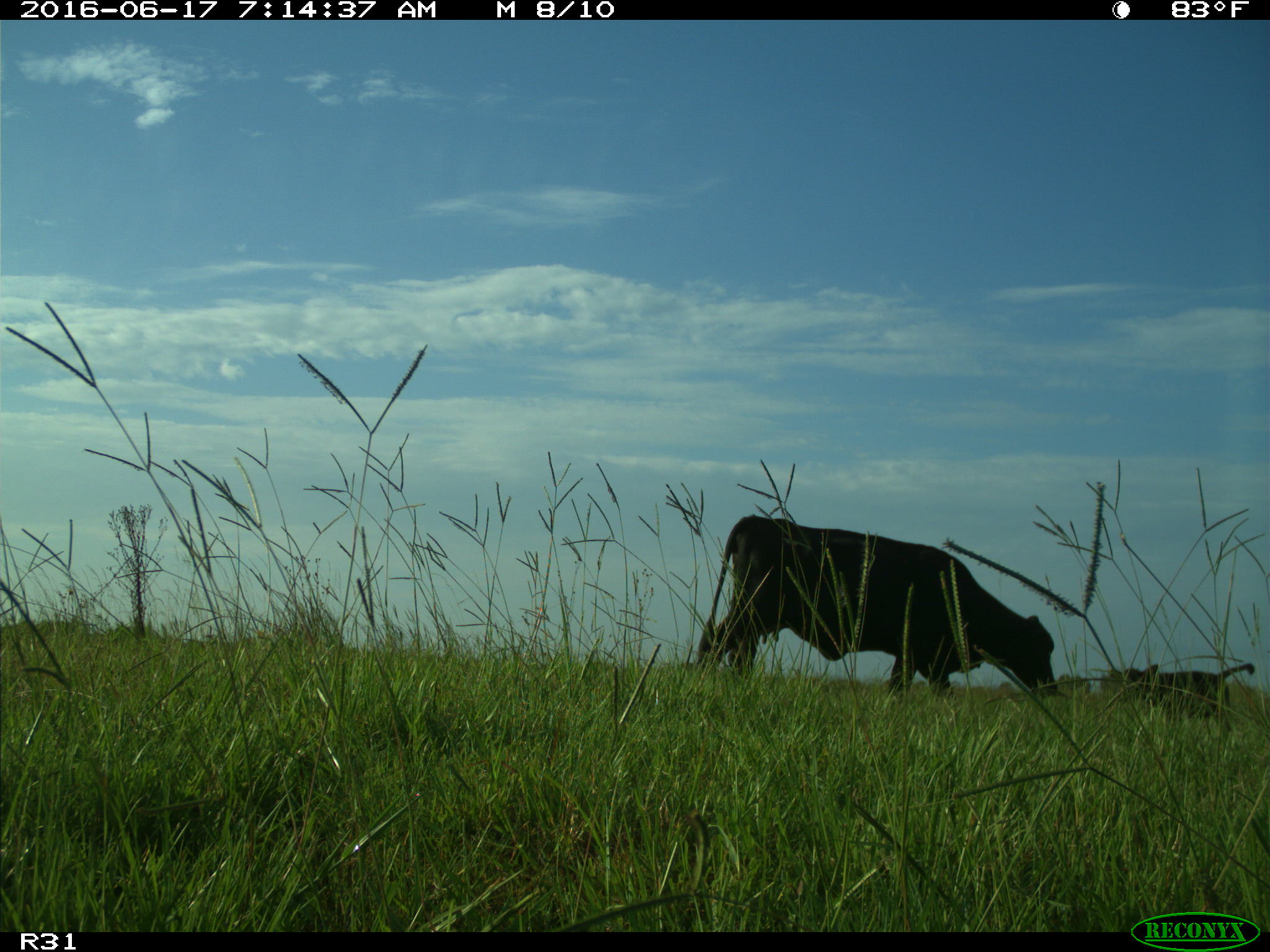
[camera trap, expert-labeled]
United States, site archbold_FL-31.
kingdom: Animalia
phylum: Chordata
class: Mammalia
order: Artiodactyla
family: Bovidae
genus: Bos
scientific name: Bos taurus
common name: domestic cow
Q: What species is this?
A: Bos taurus (domestic cow).